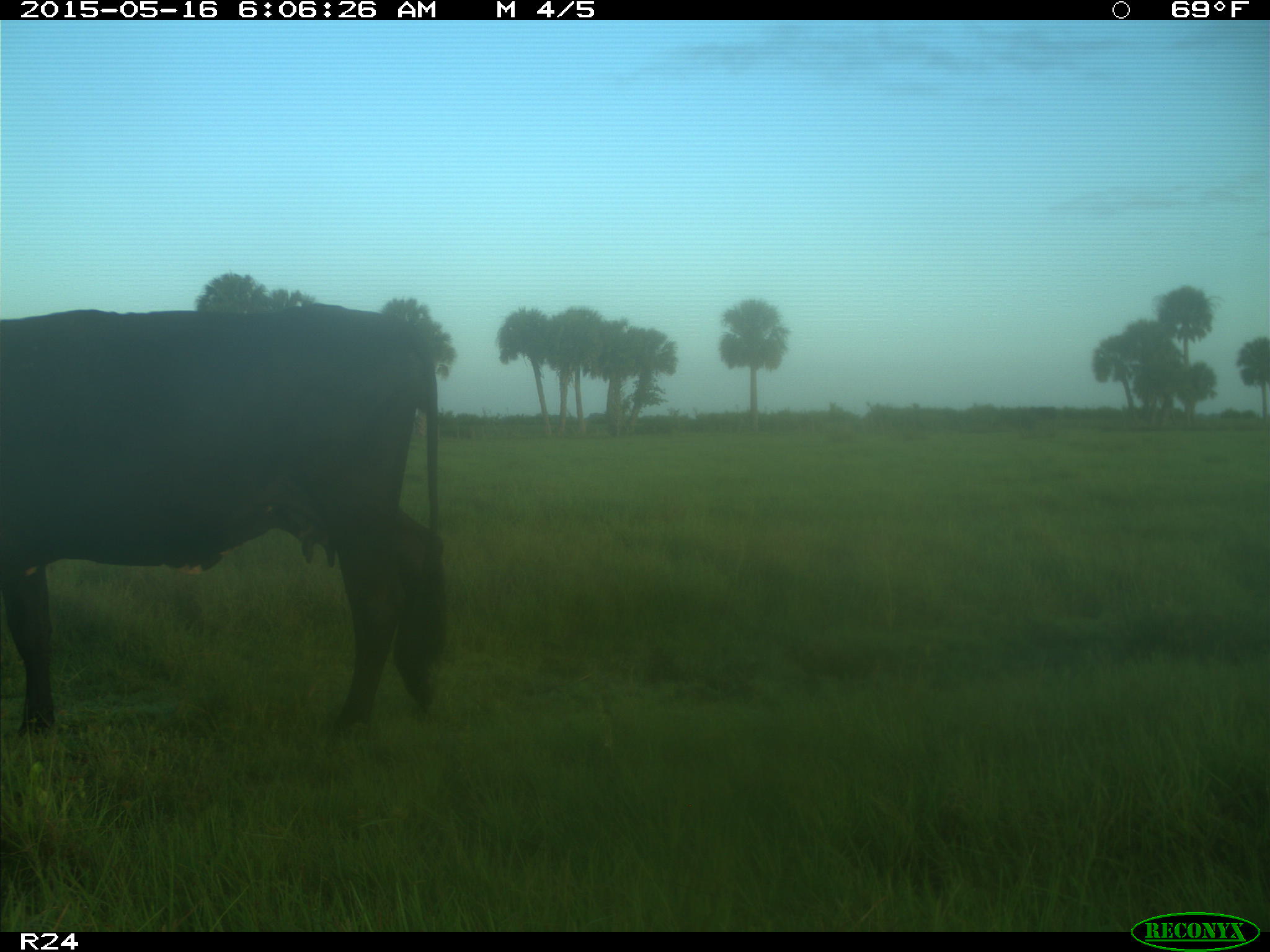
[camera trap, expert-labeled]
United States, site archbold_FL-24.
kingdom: Animalia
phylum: Chordata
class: Mammalia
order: Artiodactyla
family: Bovidae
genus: Bos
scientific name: Bos taurus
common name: domestic cow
Bos taurus (domestic cow).